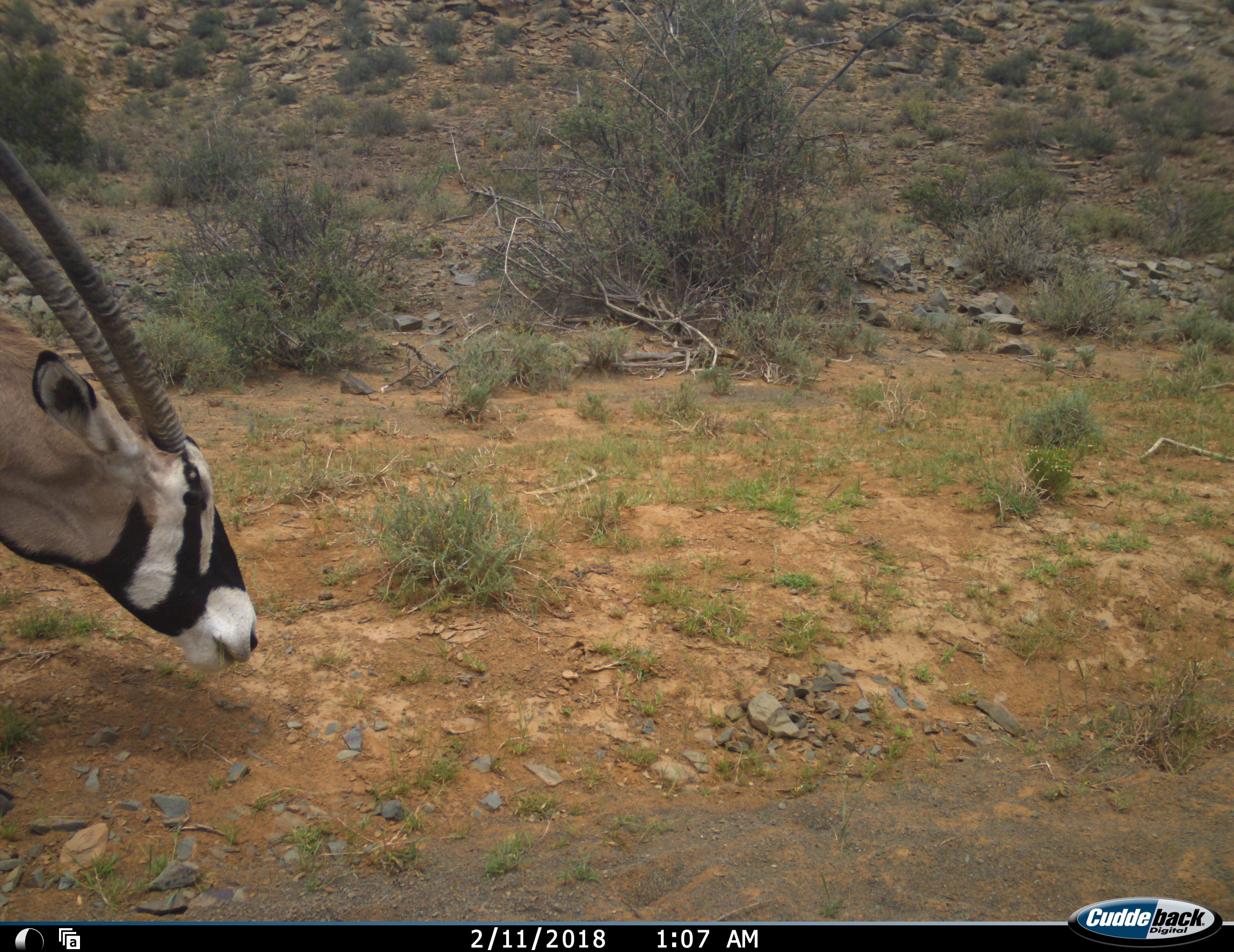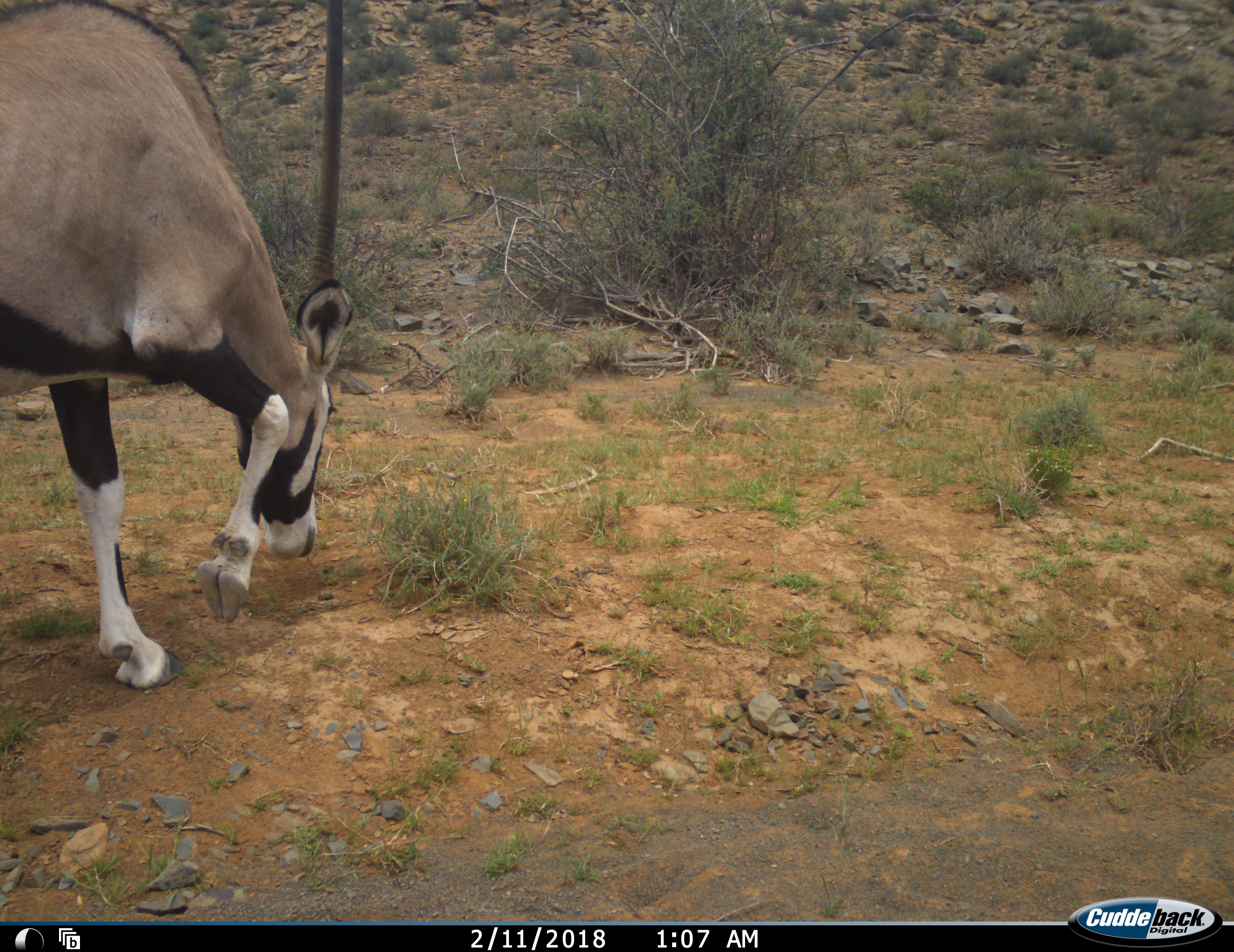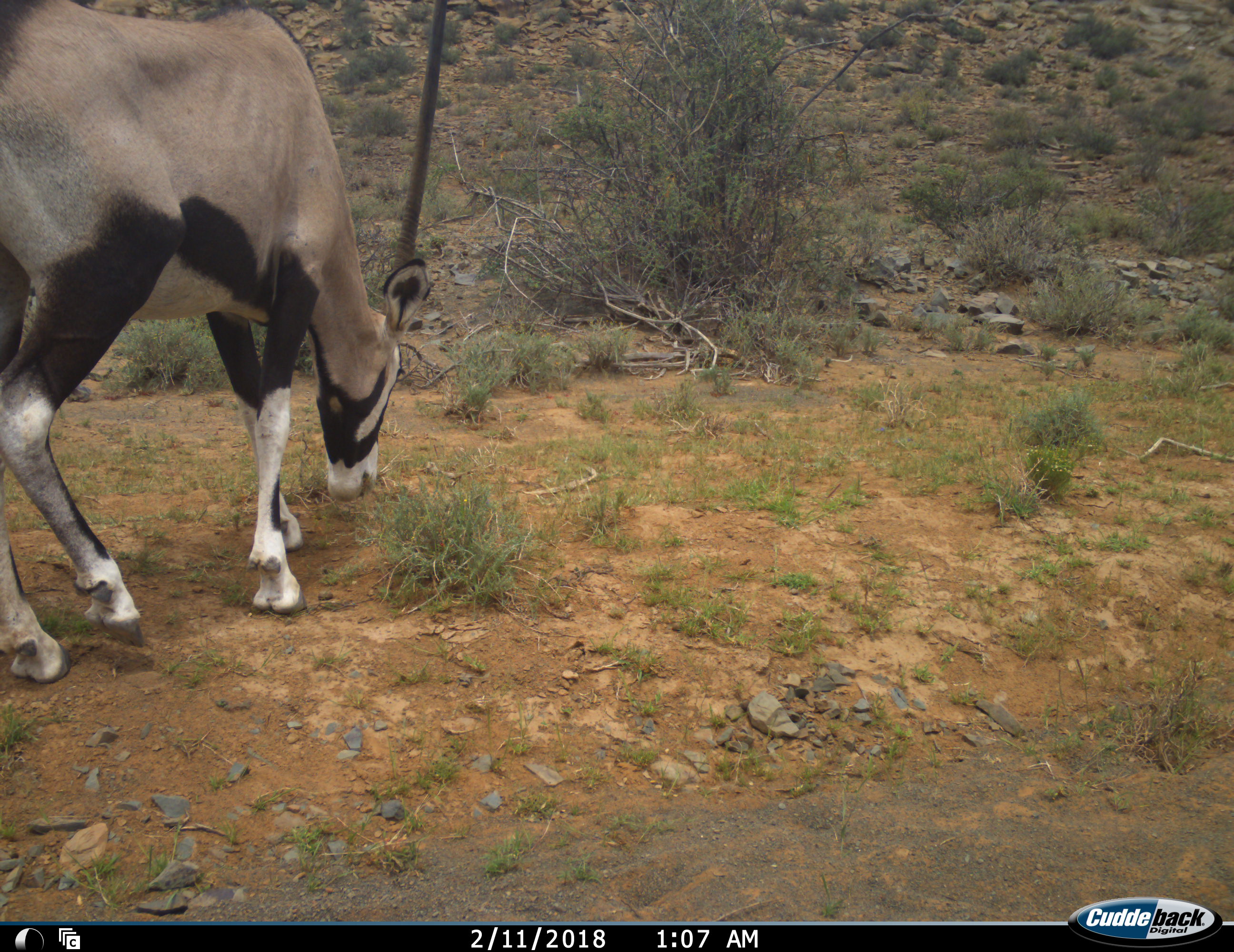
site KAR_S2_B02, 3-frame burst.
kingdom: Animalia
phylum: Chordata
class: Mammalia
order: Artiodactyla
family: Bovidae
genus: Oryx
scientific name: Oryx gazella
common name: gemsbok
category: oryx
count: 1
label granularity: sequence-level